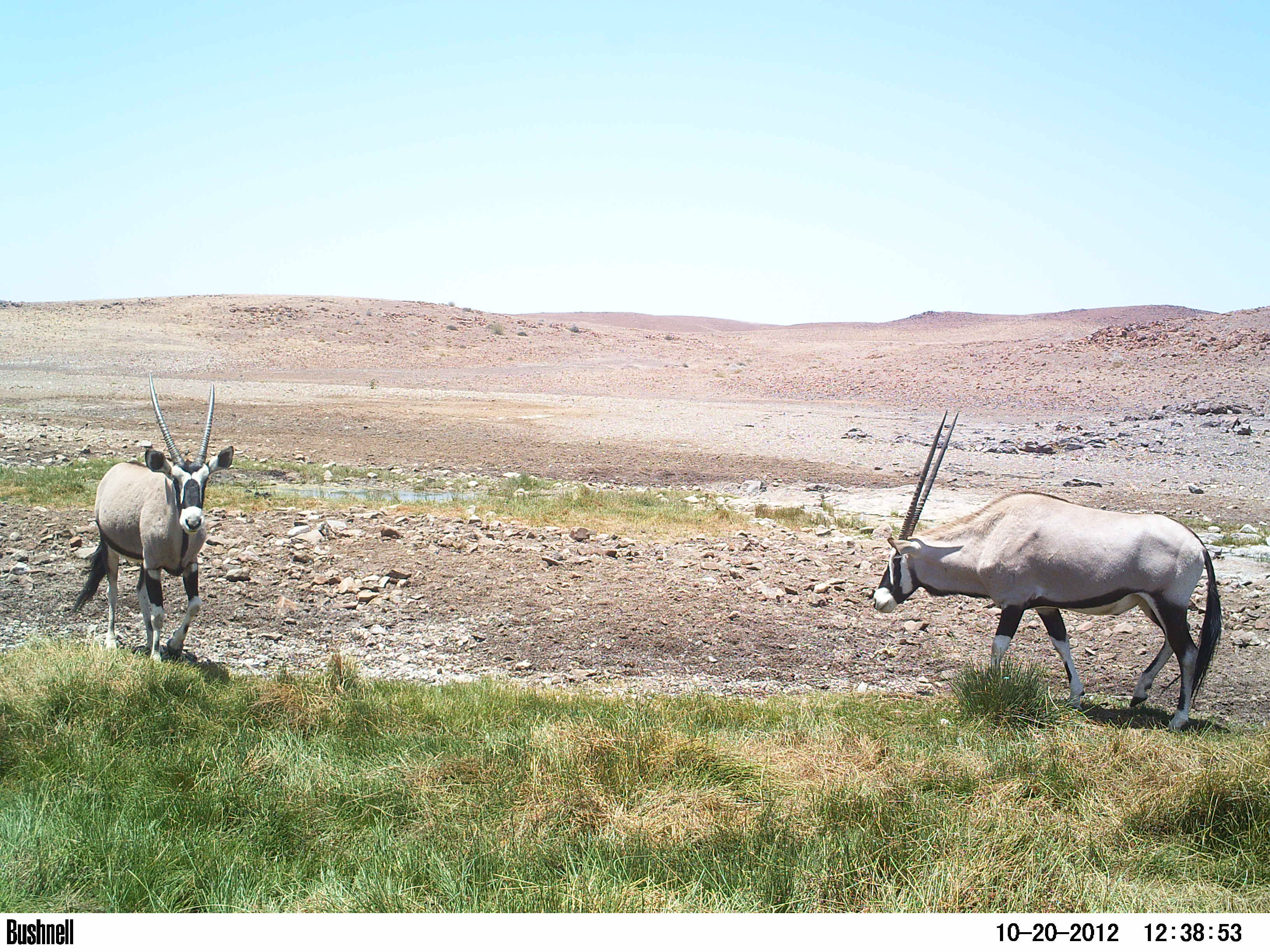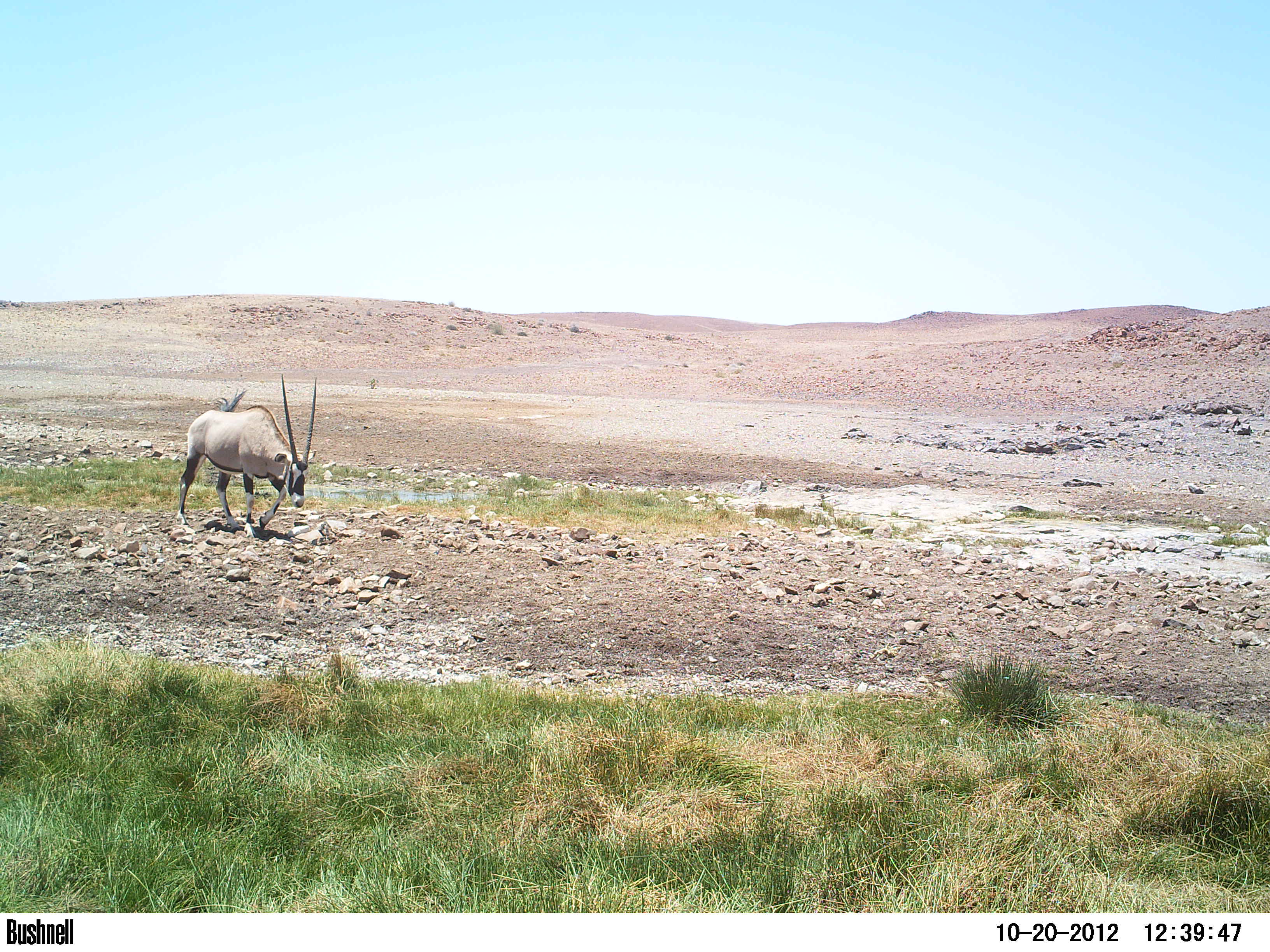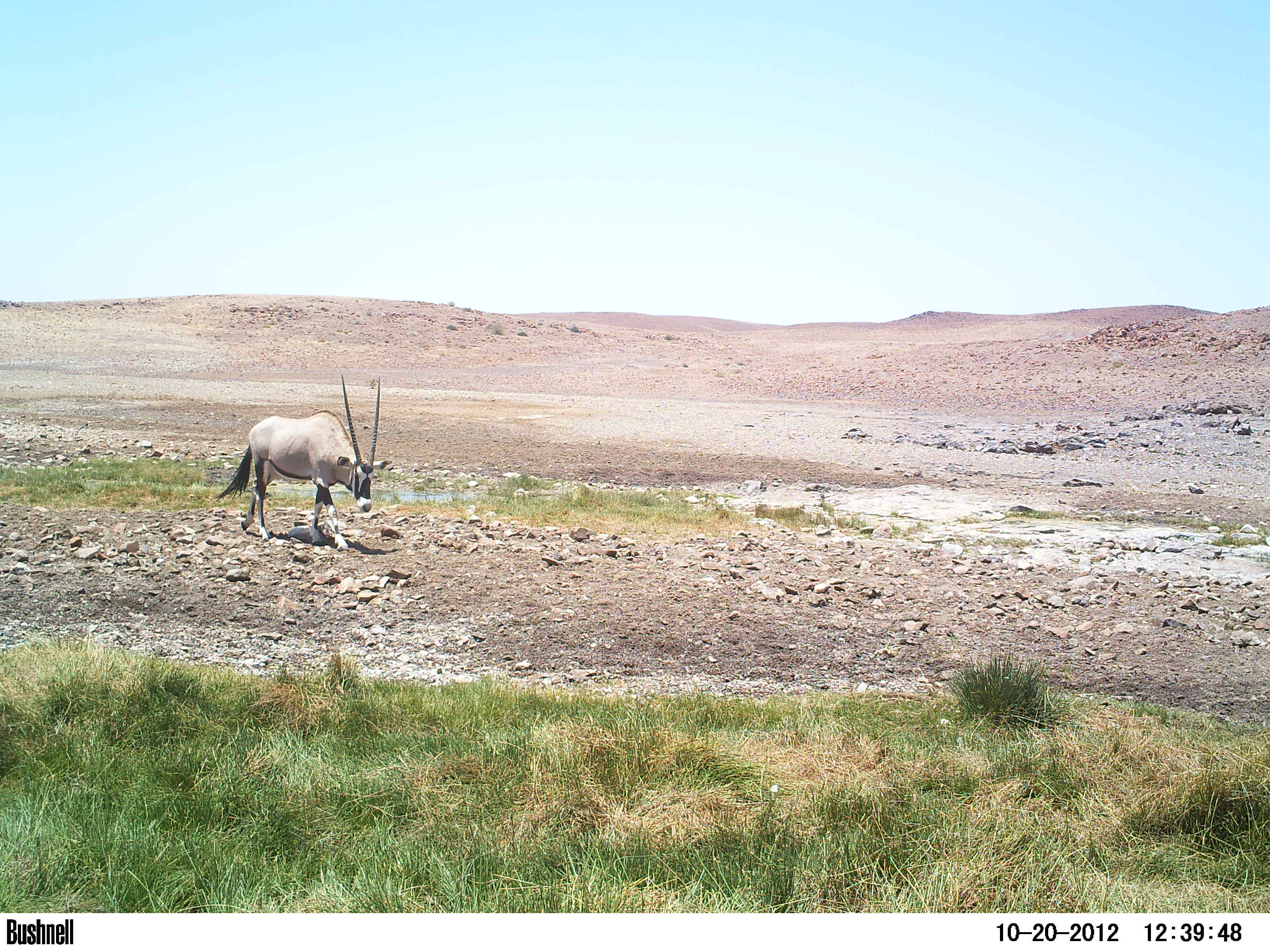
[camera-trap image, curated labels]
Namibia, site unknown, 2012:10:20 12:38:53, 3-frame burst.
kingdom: Animalia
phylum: Chordata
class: Mammalia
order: Artiodactyla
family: Bovidae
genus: Oryx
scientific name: Oryx gazella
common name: gemsbok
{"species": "Oryx gazella (gemsbok)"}